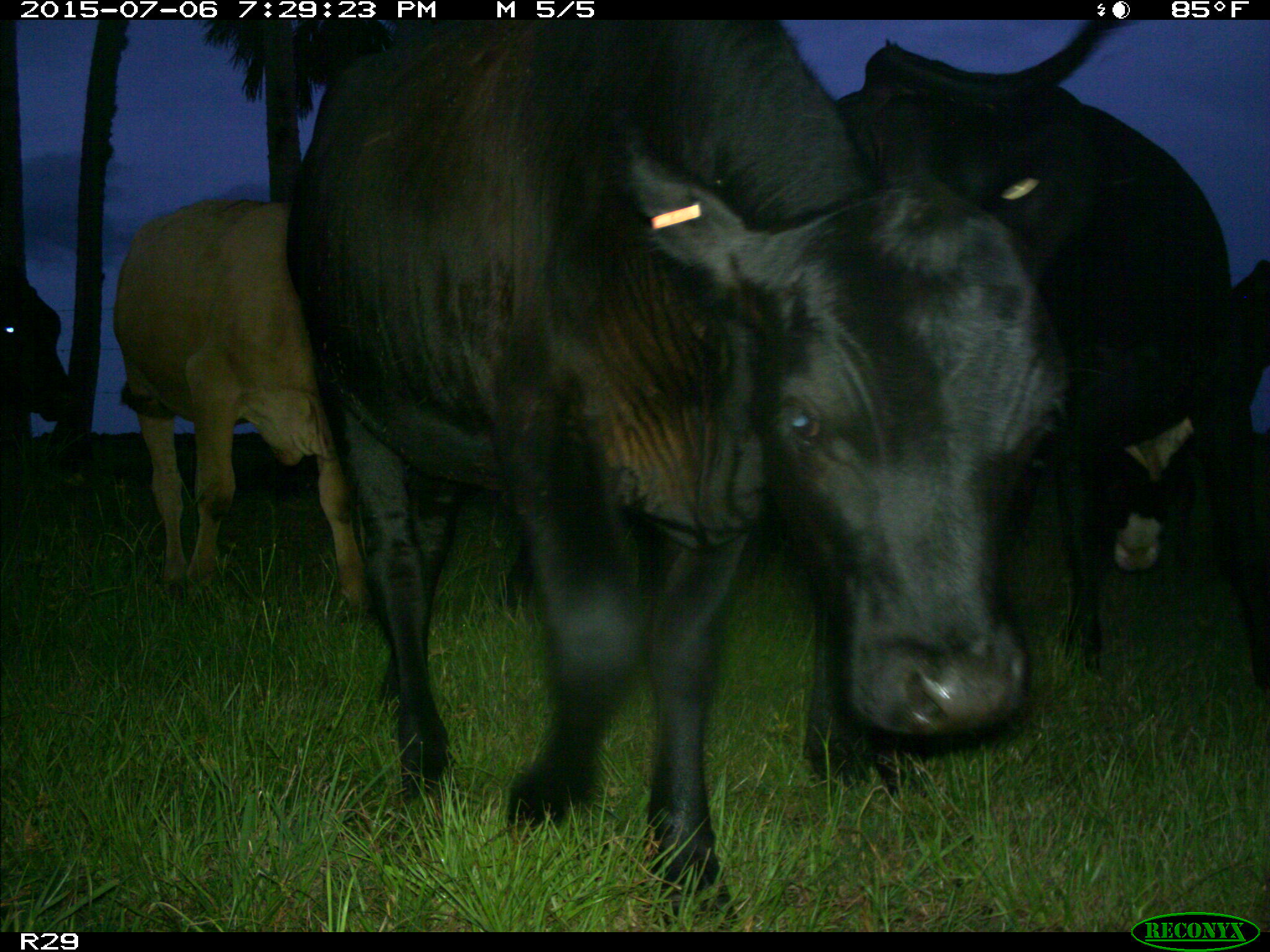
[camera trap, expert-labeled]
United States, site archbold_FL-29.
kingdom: Animalia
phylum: Chordata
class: Mammalia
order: Artiodactyla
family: Bovidae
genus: Bos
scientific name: Bos taurus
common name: domestic cow